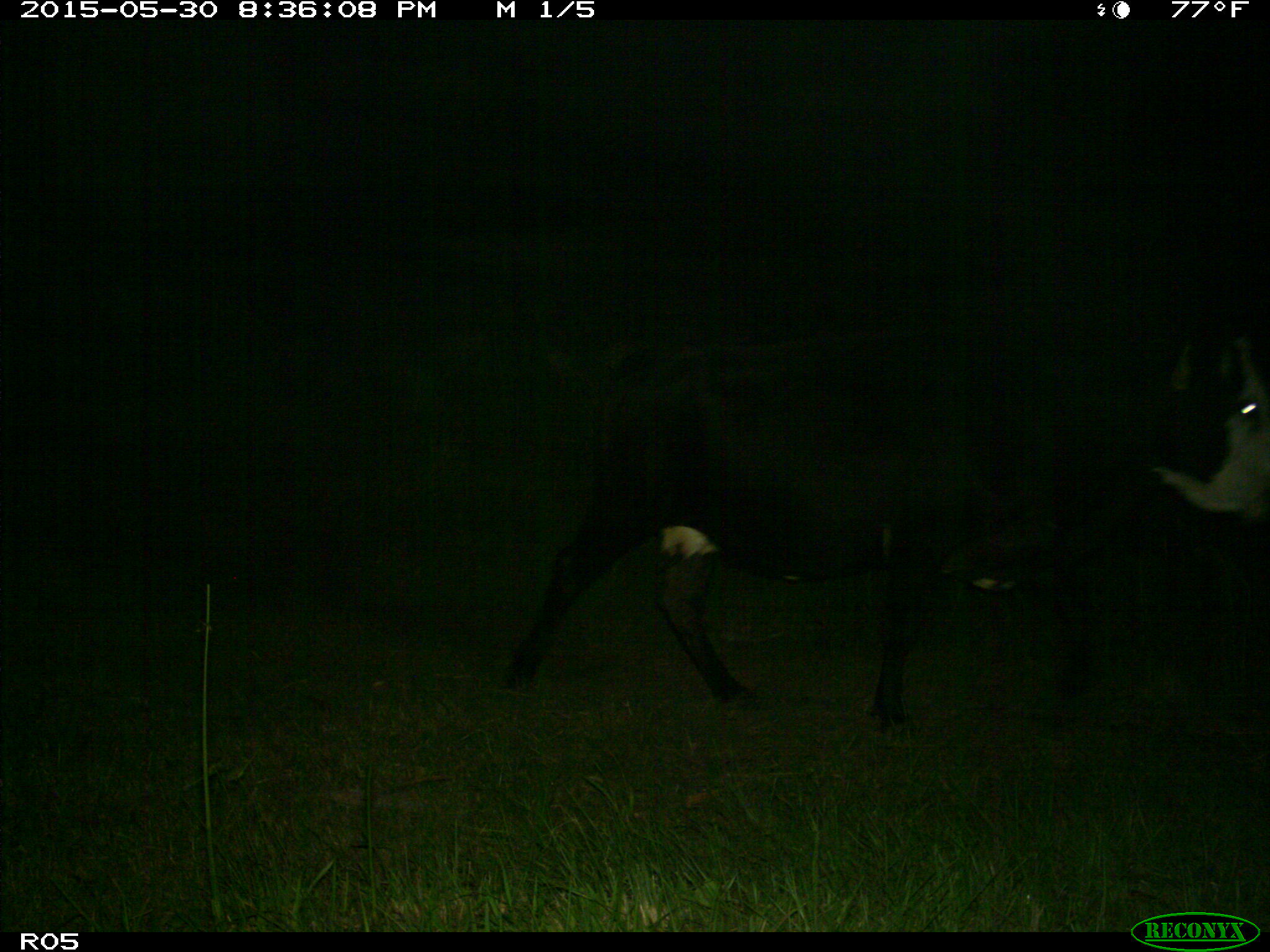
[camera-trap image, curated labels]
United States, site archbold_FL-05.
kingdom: Animalia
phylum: Chordata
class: Mammalia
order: Artiodactyla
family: Bovidae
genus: Bos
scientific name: Bos taurus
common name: domestic cow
Bos taurus (domestic cow).